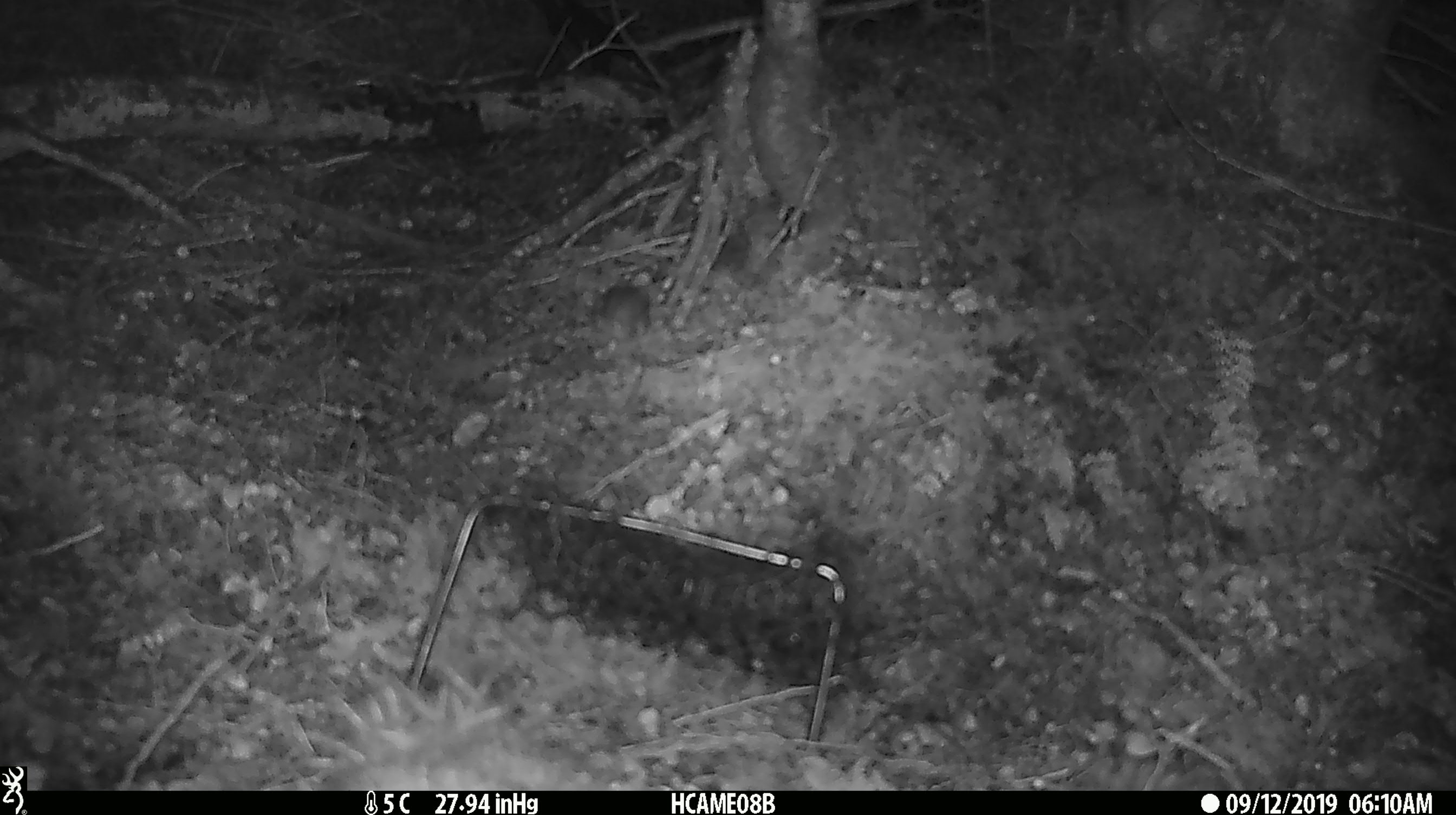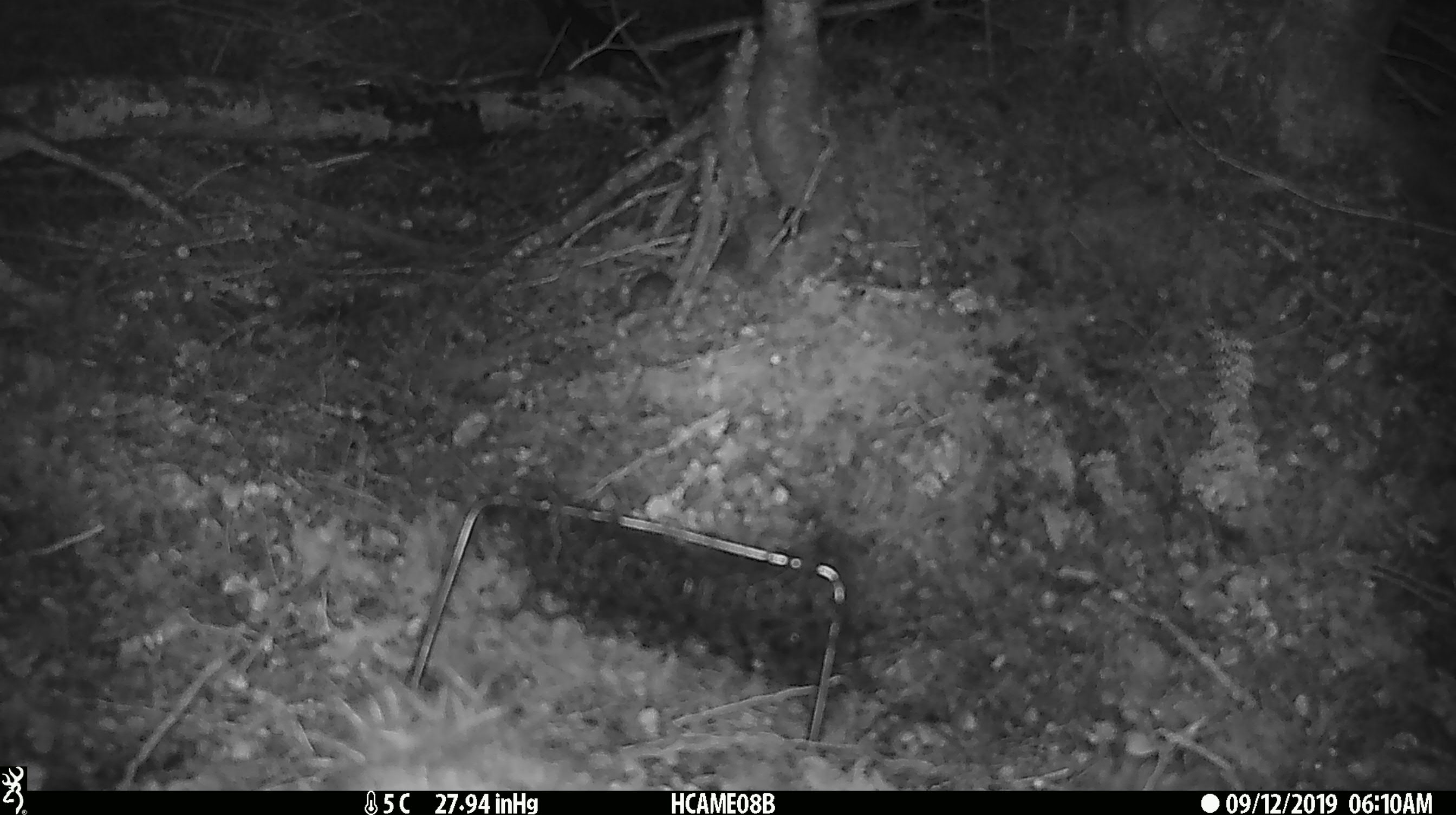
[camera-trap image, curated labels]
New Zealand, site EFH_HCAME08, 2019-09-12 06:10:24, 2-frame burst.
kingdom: Animalia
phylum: Chordata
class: Mammalia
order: Rodentia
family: Muridae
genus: Mus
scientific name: Mus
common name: mouse